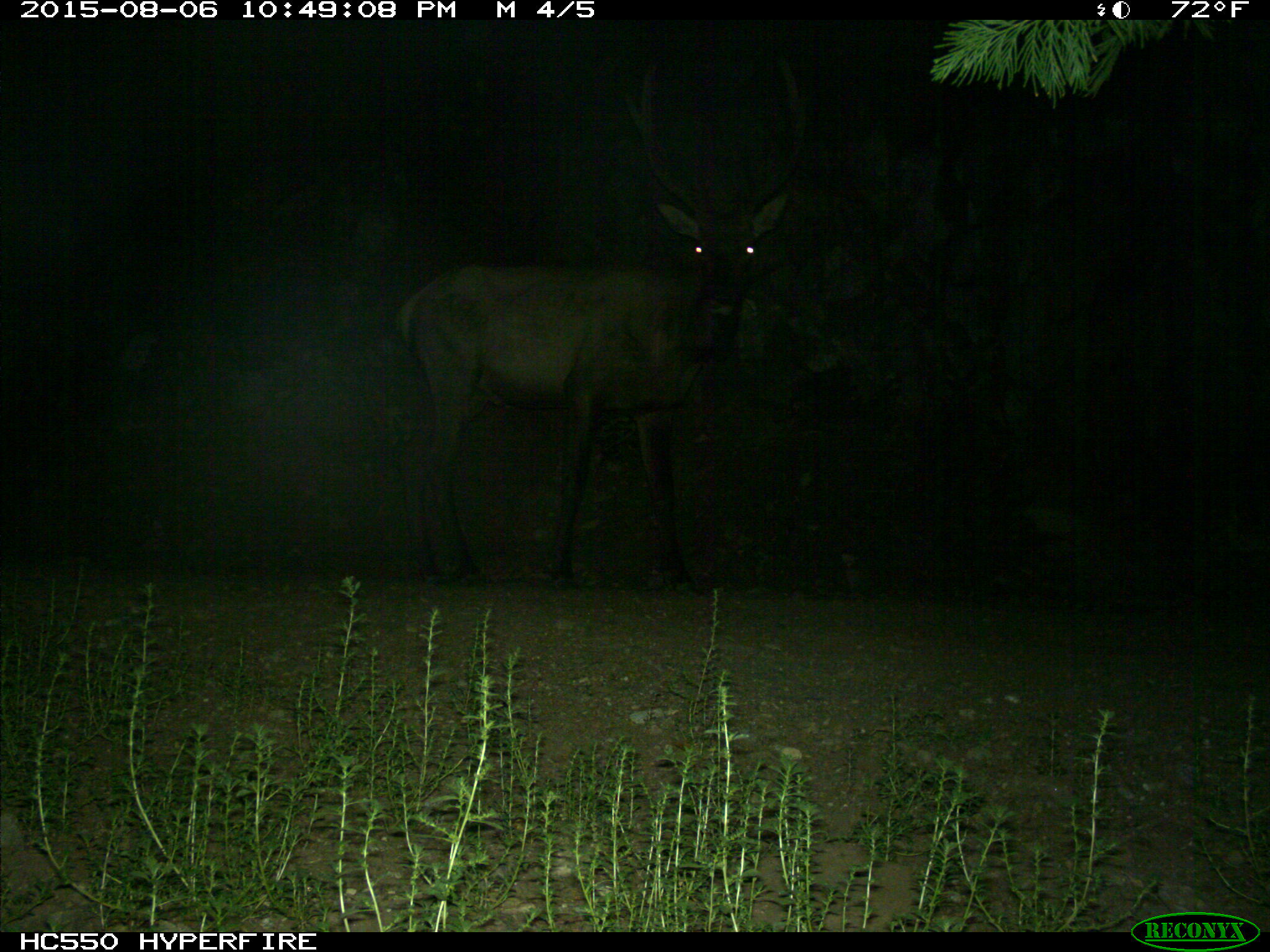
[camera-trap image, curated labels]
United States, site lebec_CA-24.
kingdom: Animalia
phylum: Chordata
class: Mammalia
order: Artiodactyla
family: Cervidae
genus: Cervus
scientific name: Cervus canadensis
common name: elk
Cervus canadensis (elk).